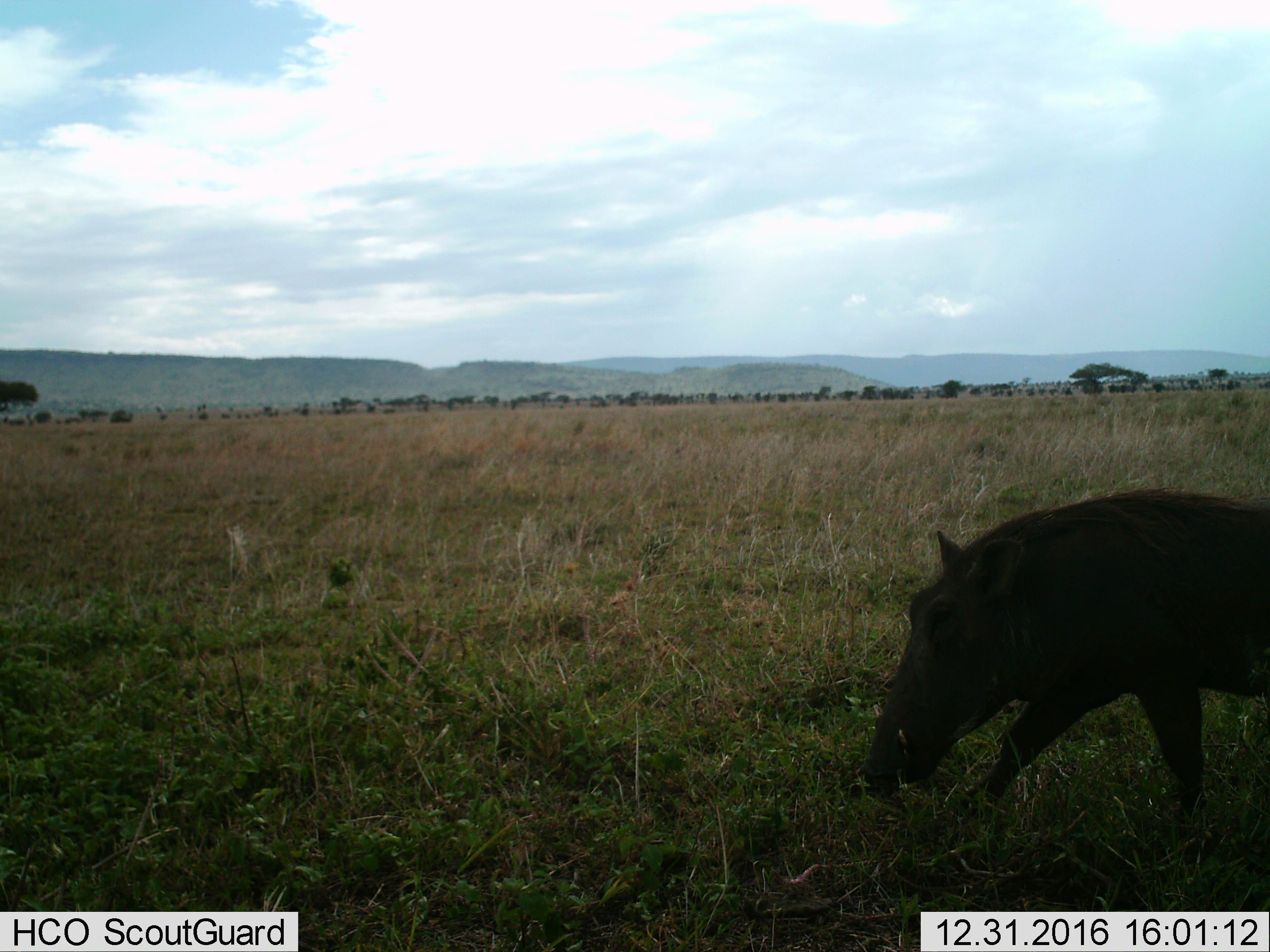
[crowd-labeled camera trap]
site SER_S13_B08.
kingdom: Animalia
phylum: Chordata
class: Mammalia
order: Artiodactyla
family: Suidae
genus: Phacochoerus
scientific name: Phacochoerus africanus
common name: warthog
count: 1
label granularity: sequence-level